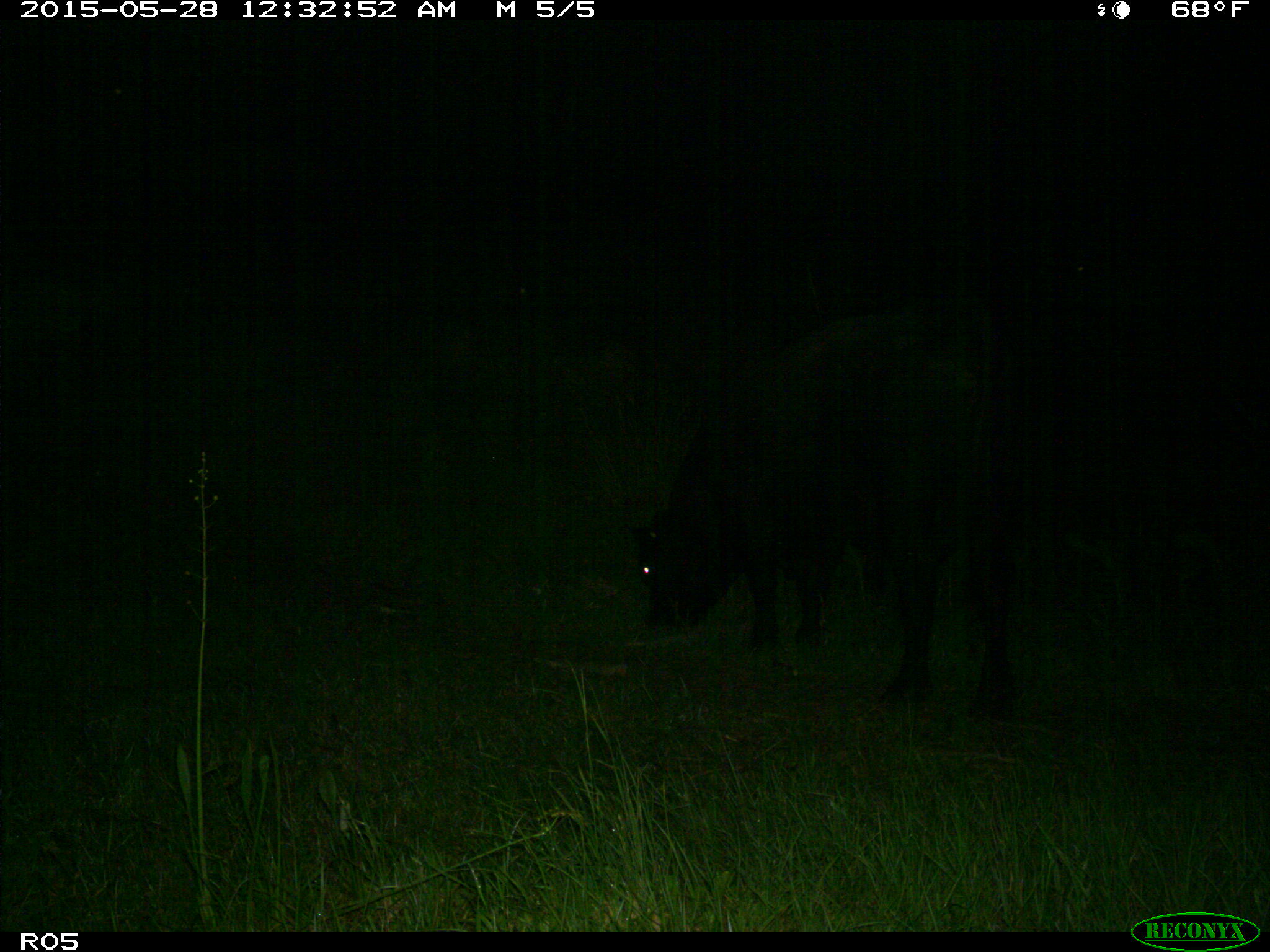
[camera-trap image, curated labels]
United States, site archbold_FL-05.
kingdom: Animalia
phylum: Chordata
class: Mammalia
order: Artiodactyla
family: Bovidae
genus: Bos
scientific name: Bos taurus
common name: domestic cow